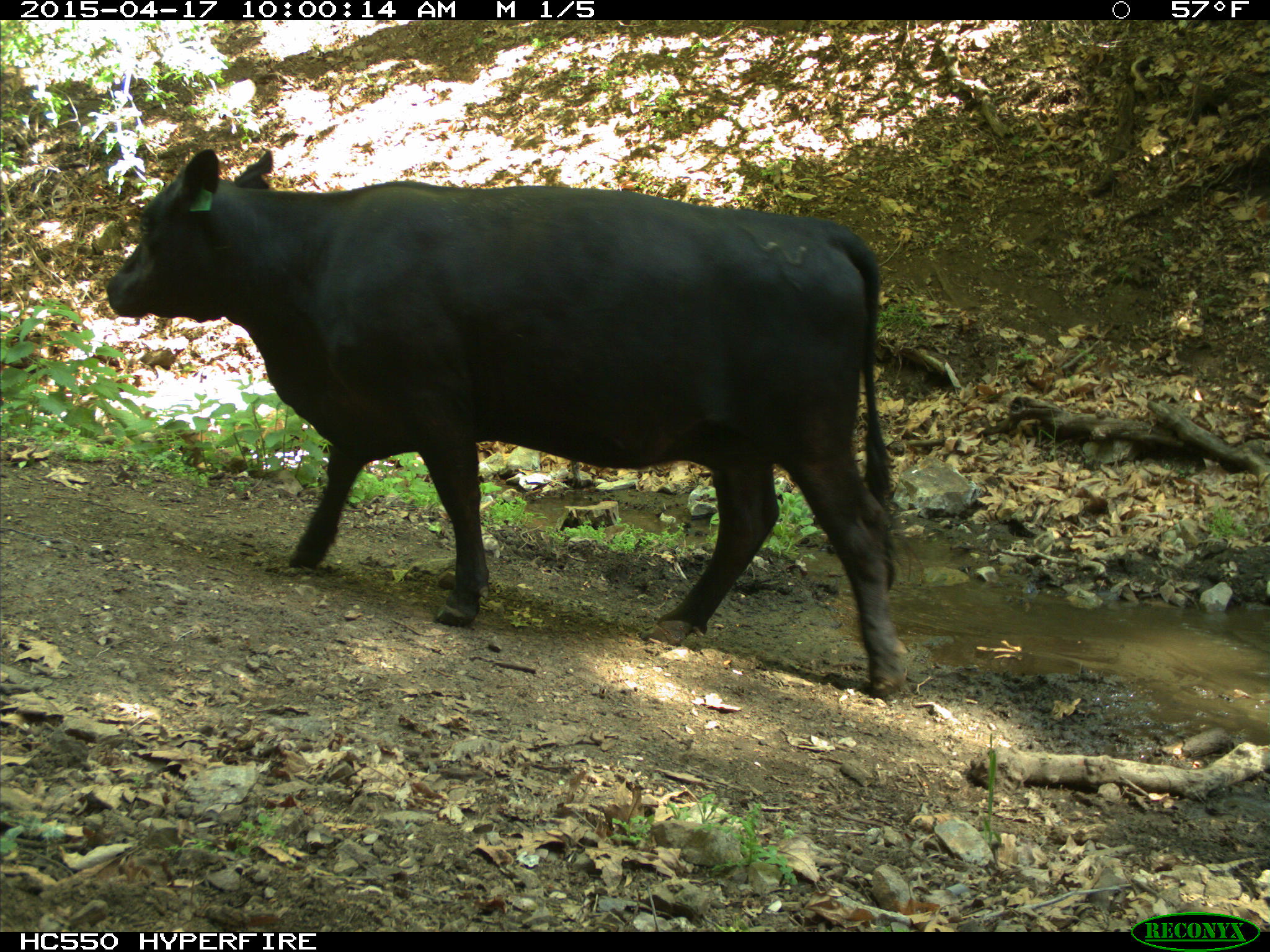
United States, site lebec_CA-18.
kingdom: Animalia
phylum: Chordata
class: Mammalia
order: Artiodactyla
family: Bovidae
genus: Bos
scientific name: Bos taurus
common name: domestic cow